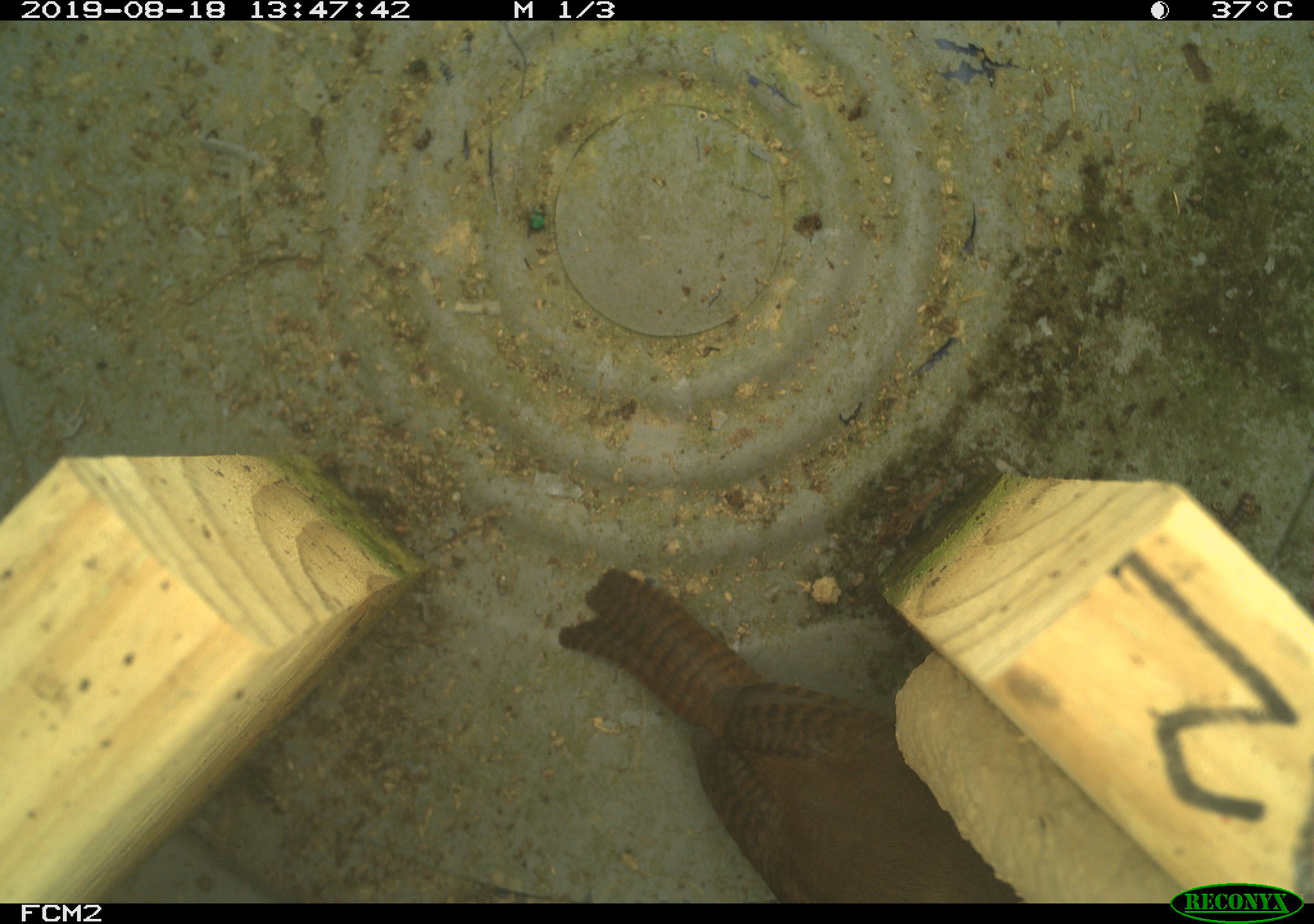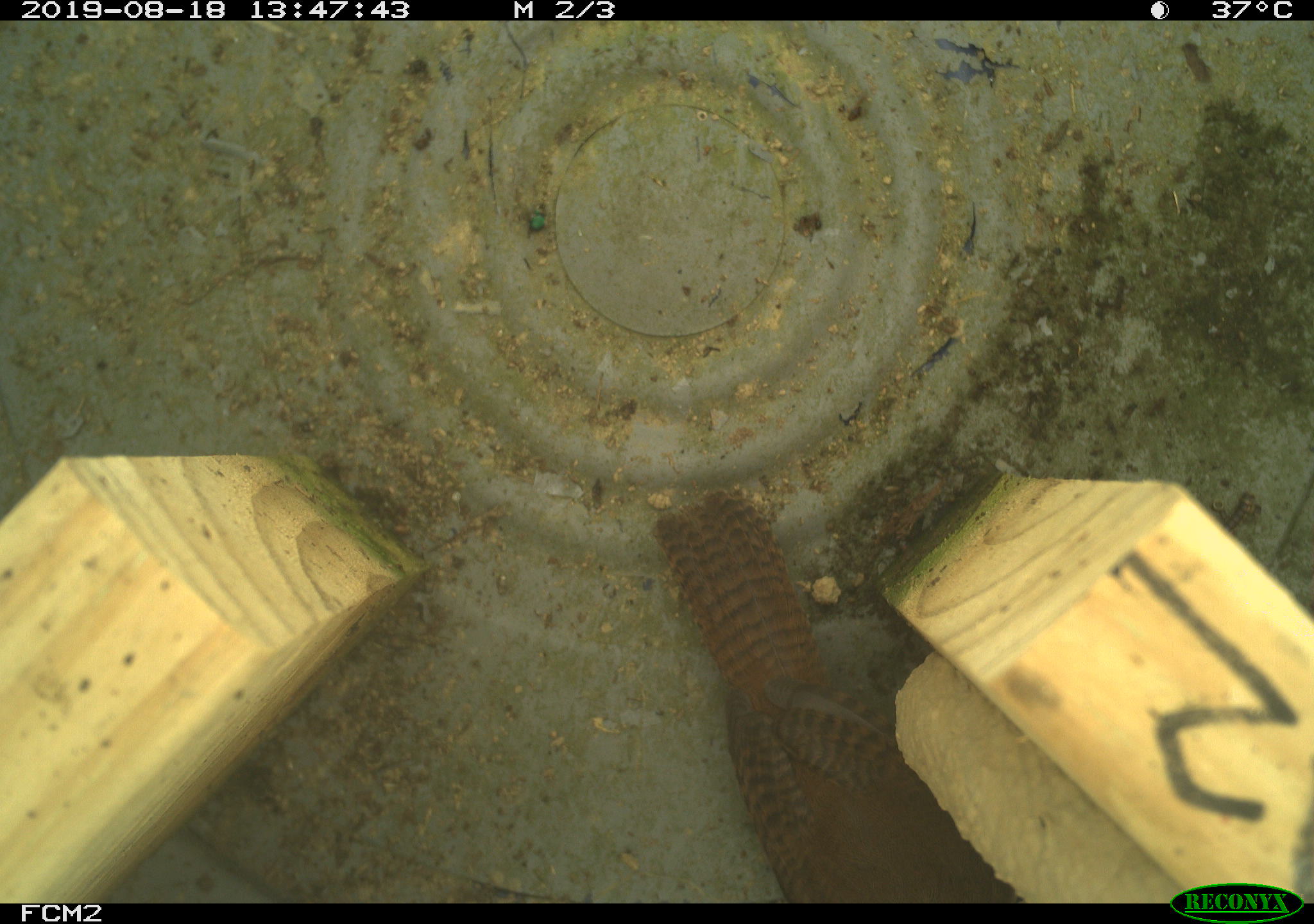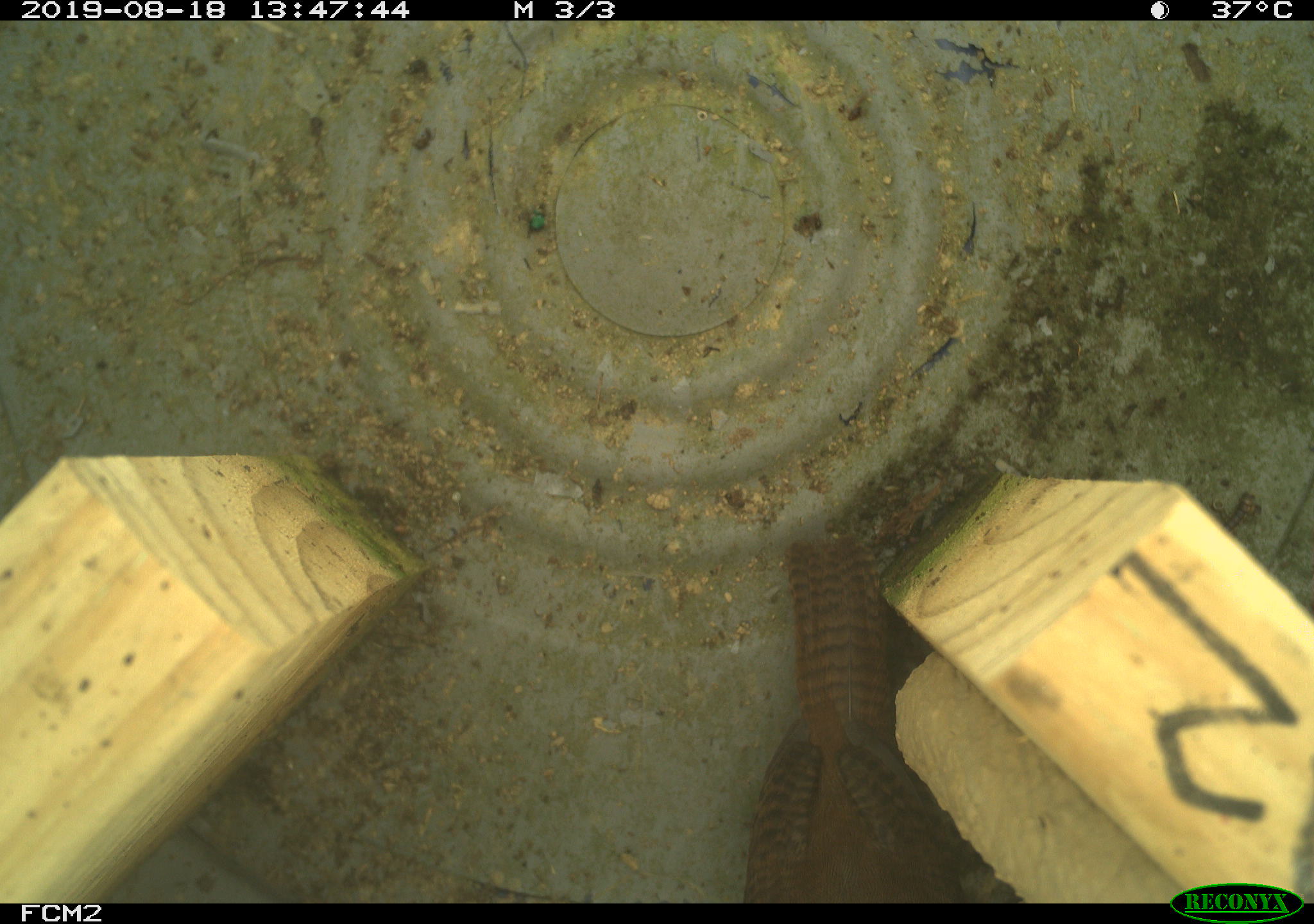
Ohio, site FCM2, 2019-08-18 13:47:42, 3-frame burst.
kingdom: Animalia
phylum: Chordata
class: Aves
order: Passeriformes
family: Troglodytidae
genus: Troglodytes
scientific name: Troglodytes aedon aedon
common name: northern house wren